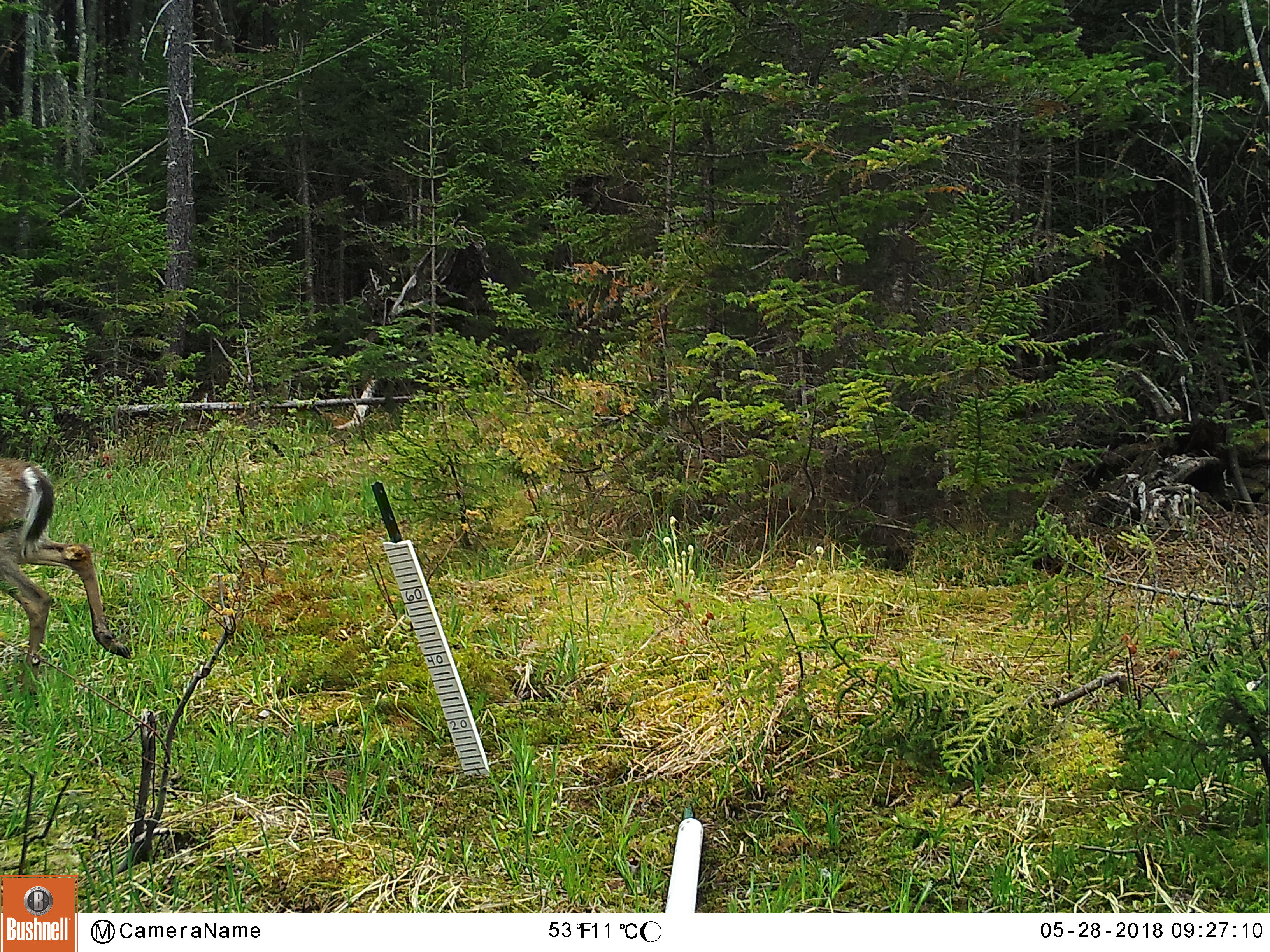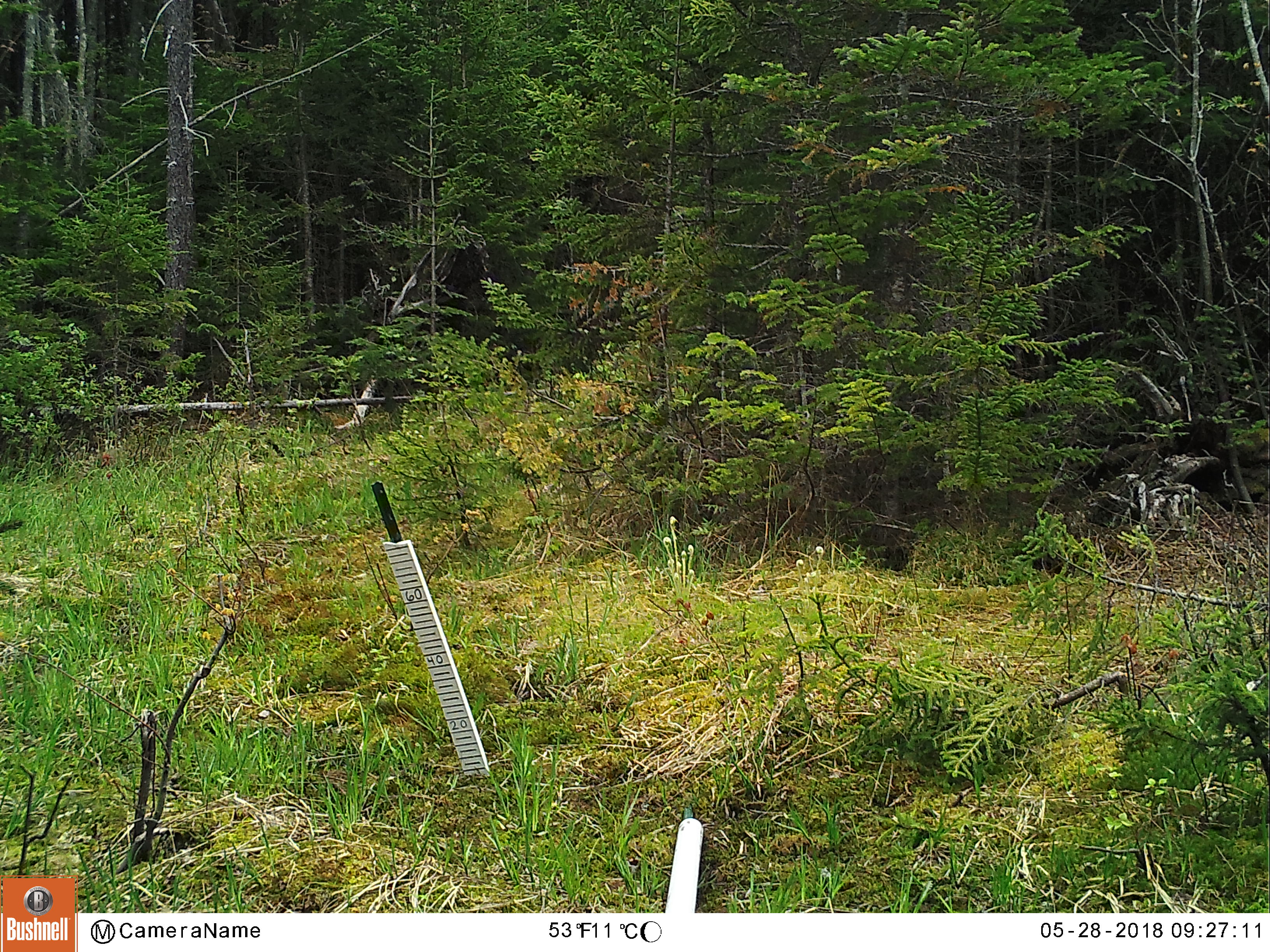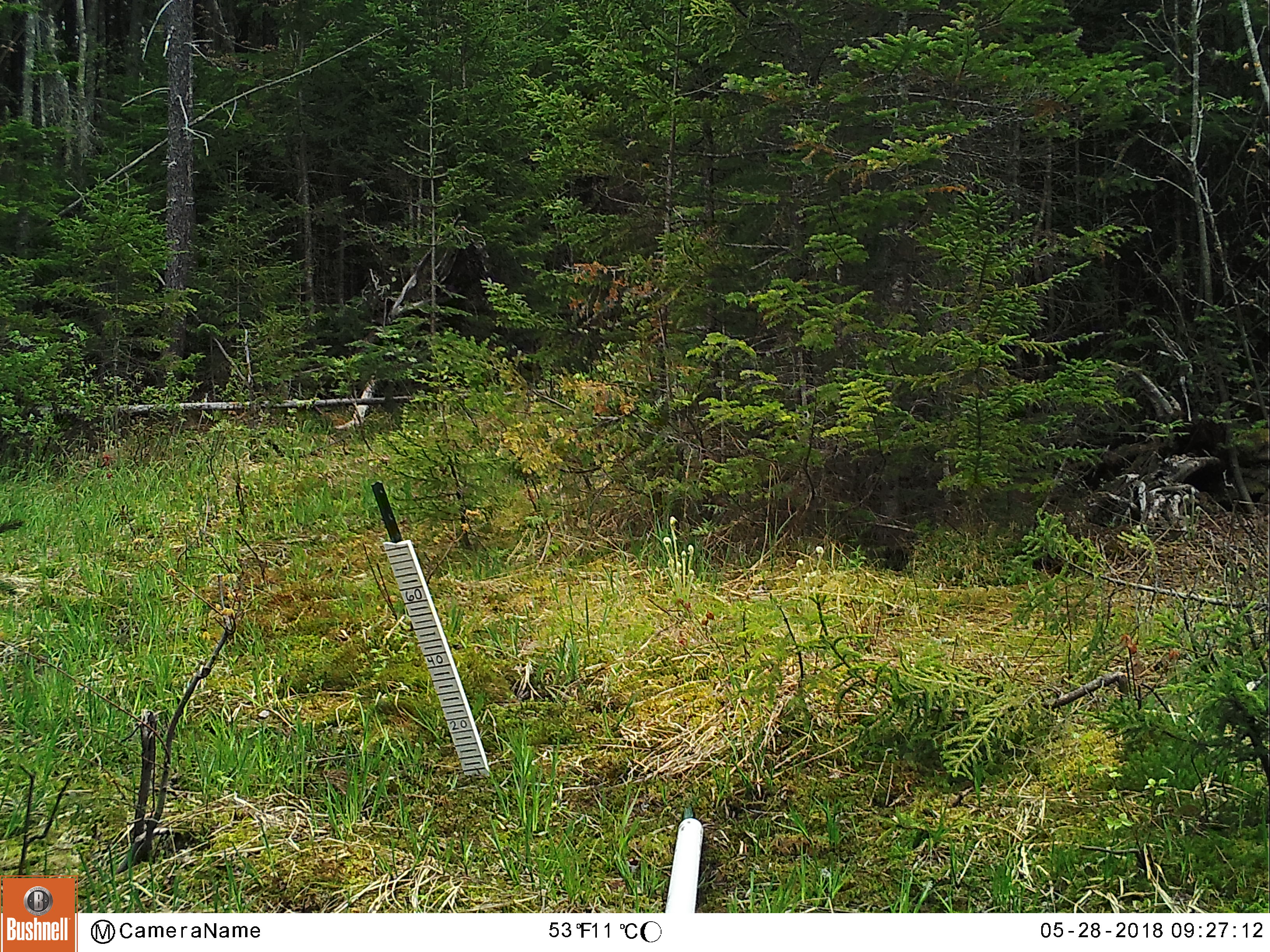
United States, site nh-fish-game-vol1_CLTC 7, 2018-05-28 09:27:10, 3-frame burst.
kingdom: Animalia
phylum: Chordata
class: Mammalia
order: Artiodactyla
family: Cervidae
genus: Odocoileus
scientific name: Odocoileus virginianus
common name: white-tailed deer